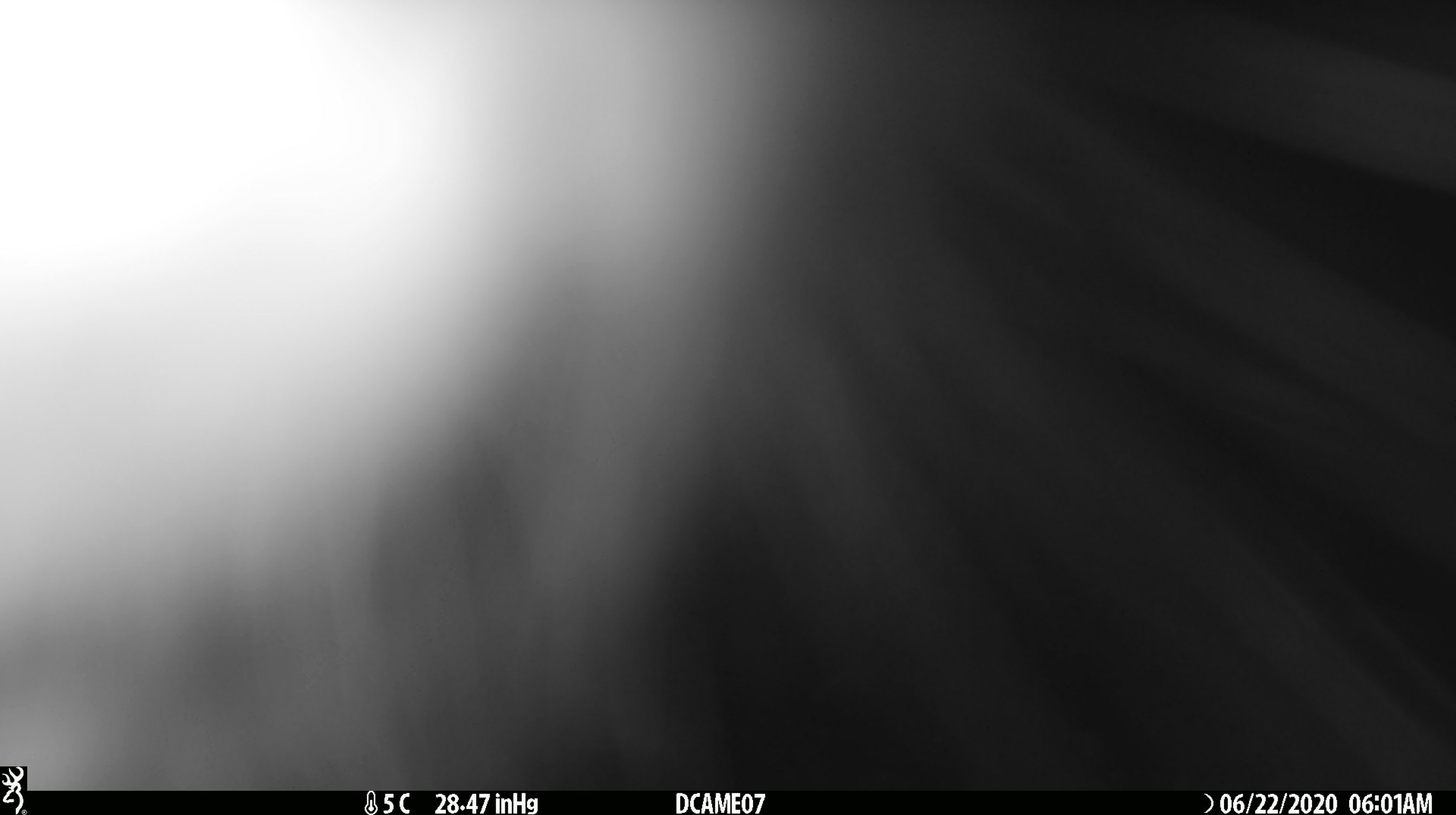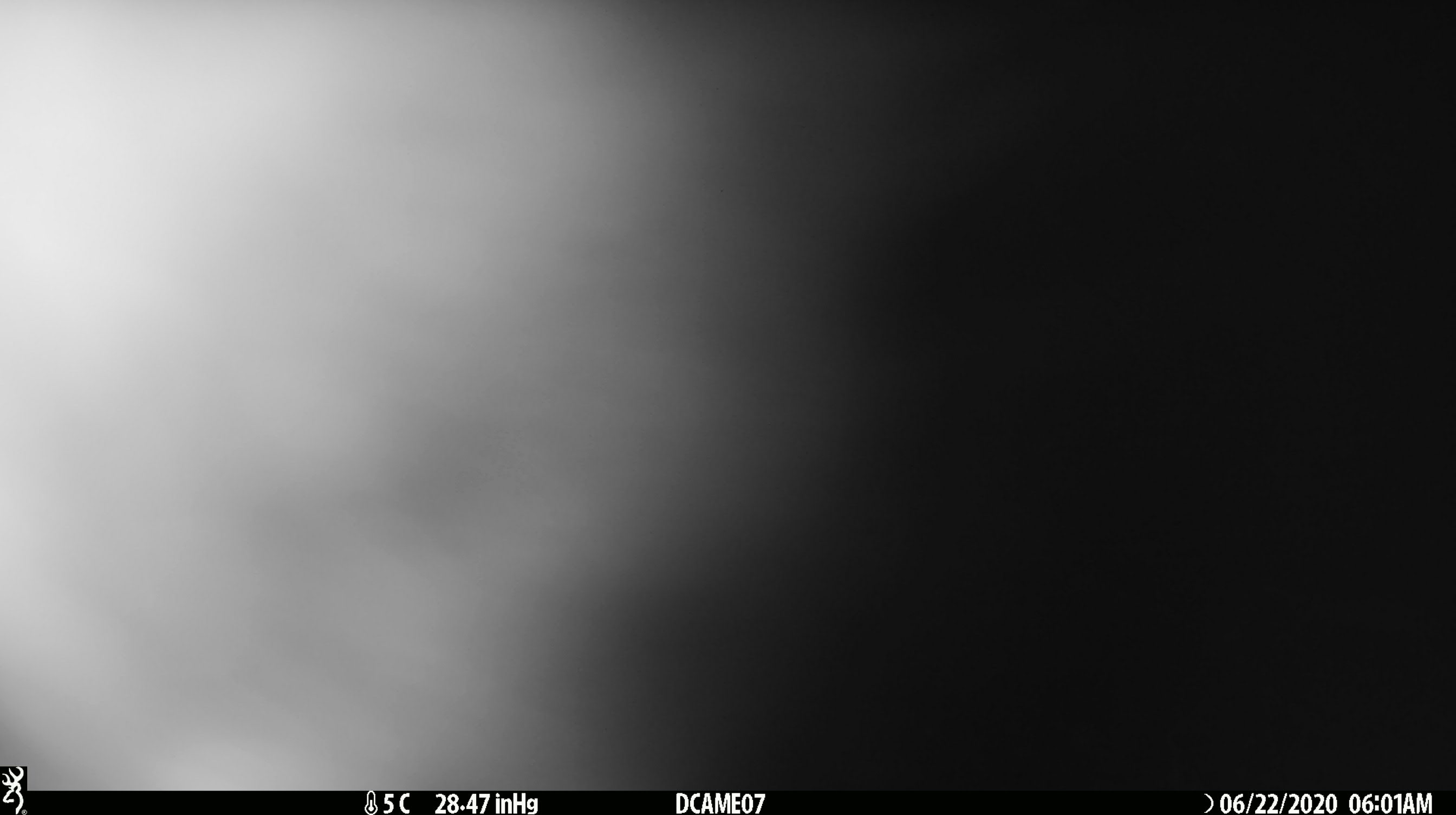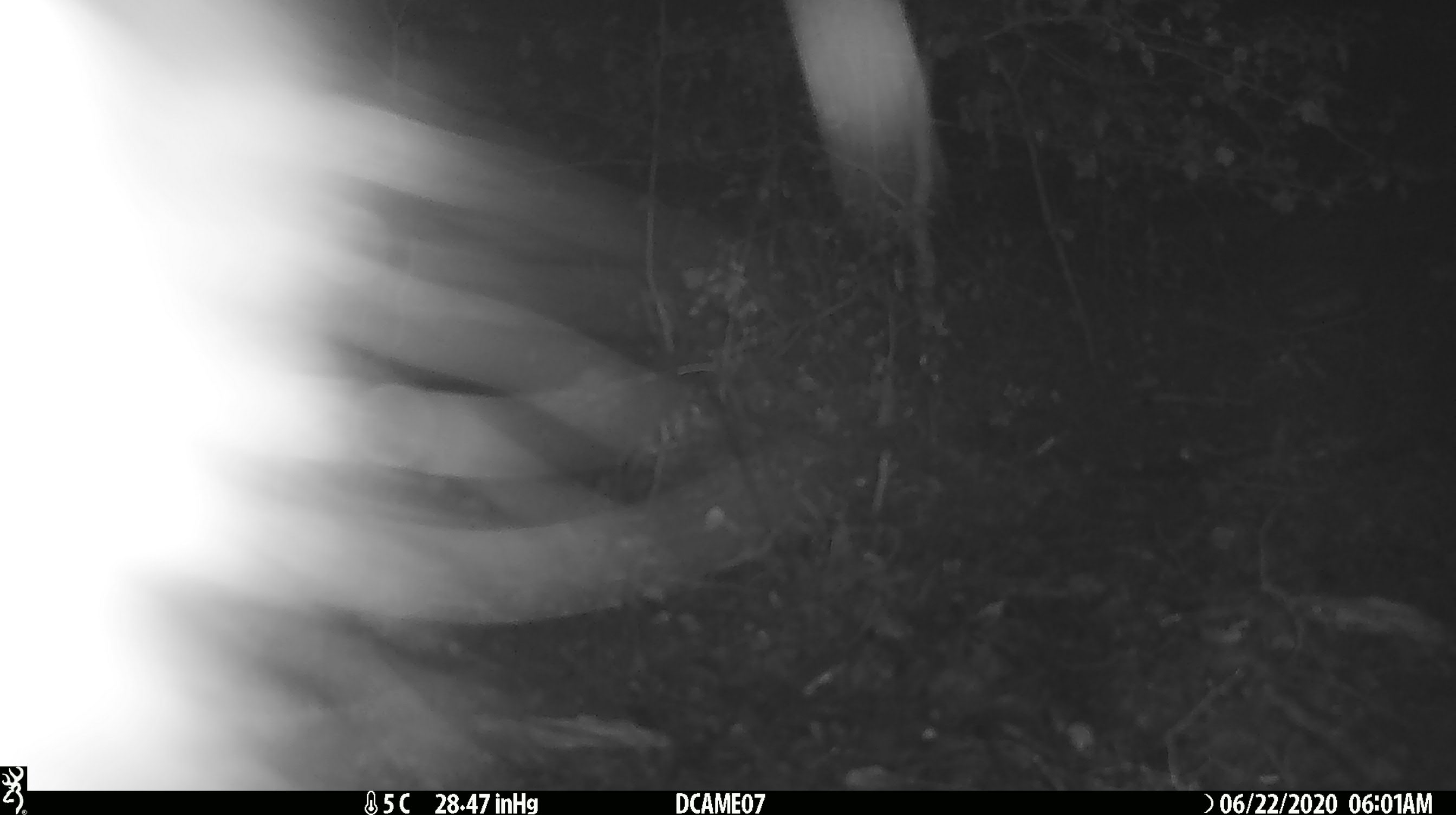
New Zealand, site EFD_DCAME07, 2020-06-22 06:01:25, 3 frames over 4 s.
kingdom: Animalia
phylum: Chordata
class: Mammalia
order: Diprotodontia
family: Phalangeridae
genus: Trichosurus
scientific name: Trichosurus vulpecula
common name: common brushtail possum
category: possum